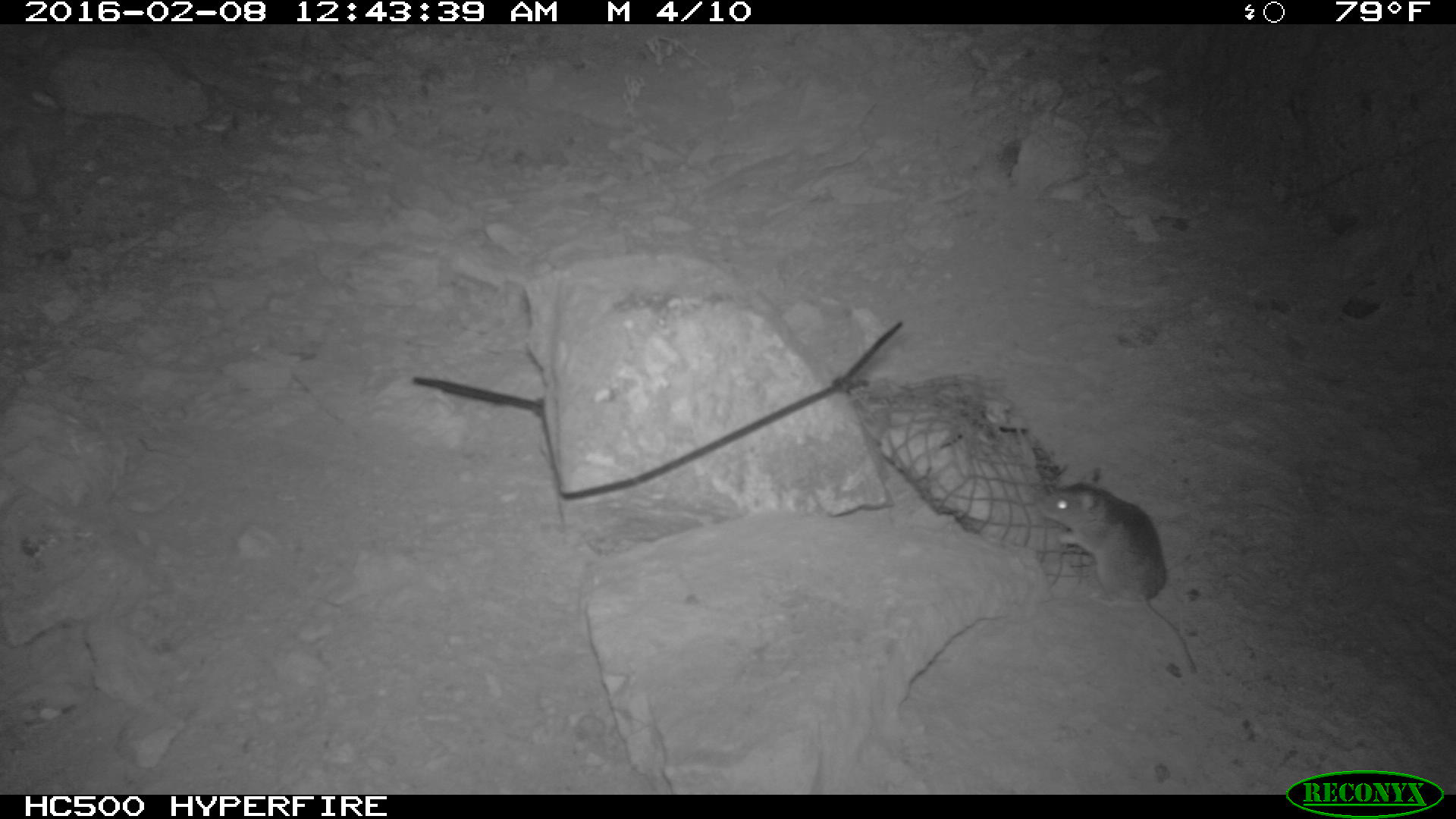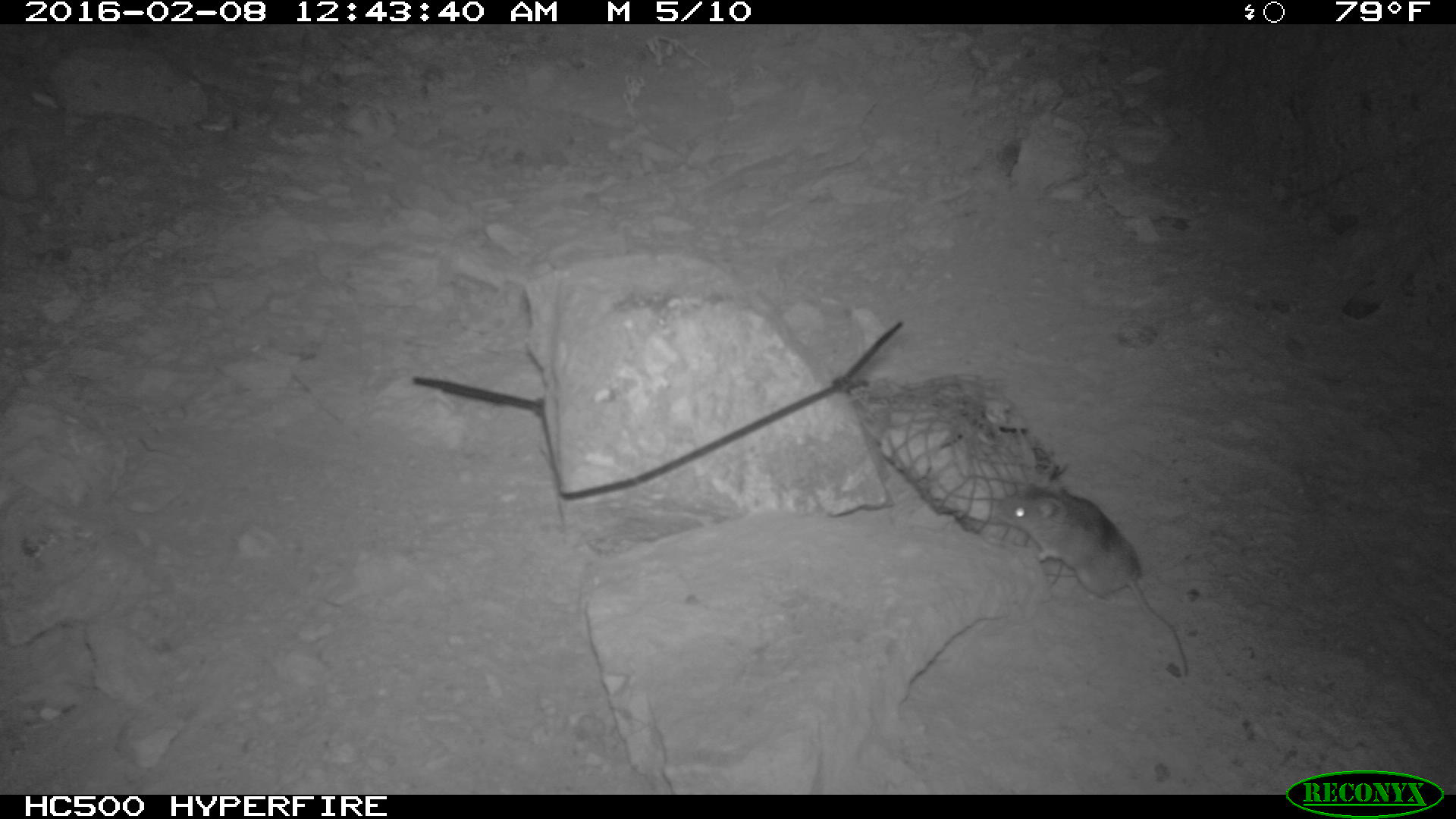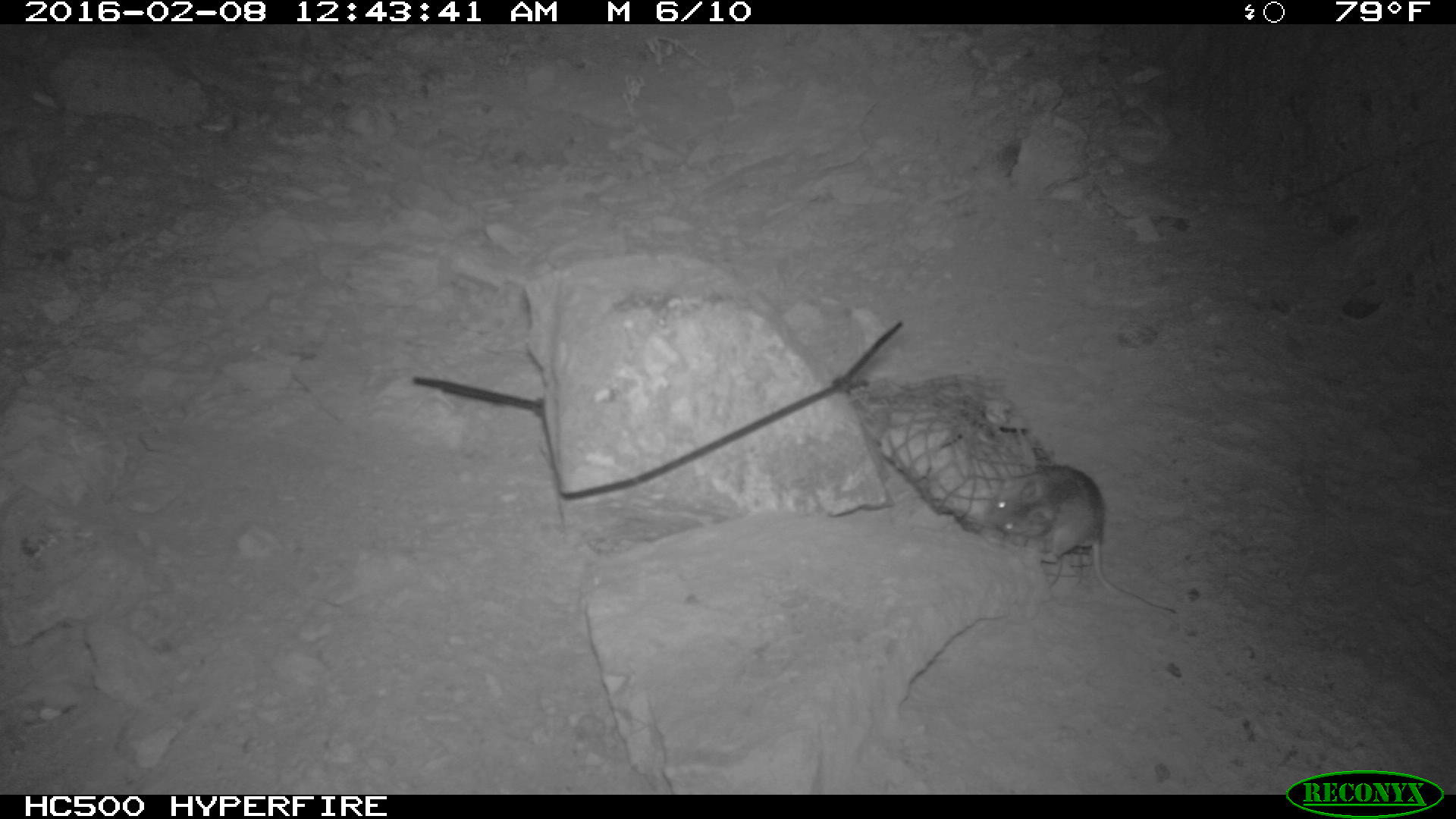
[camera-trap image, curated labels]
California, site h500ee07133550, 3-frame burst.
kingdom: Animalia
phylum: Chordata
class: Mammalia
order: Rodentia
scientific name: Rodentia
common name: rodent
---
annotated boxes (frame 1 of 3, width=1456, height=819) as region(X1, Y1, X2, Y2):
rodent: region(1035, 467, 1197, 673)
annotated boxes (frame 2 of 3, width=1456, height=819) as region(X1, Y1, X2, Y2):
rodent: region(991, 478, 1192, 678)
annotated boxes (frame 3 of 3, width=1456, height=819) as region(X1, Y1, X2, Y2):
rodent: region(982, 465, 1175, 614)